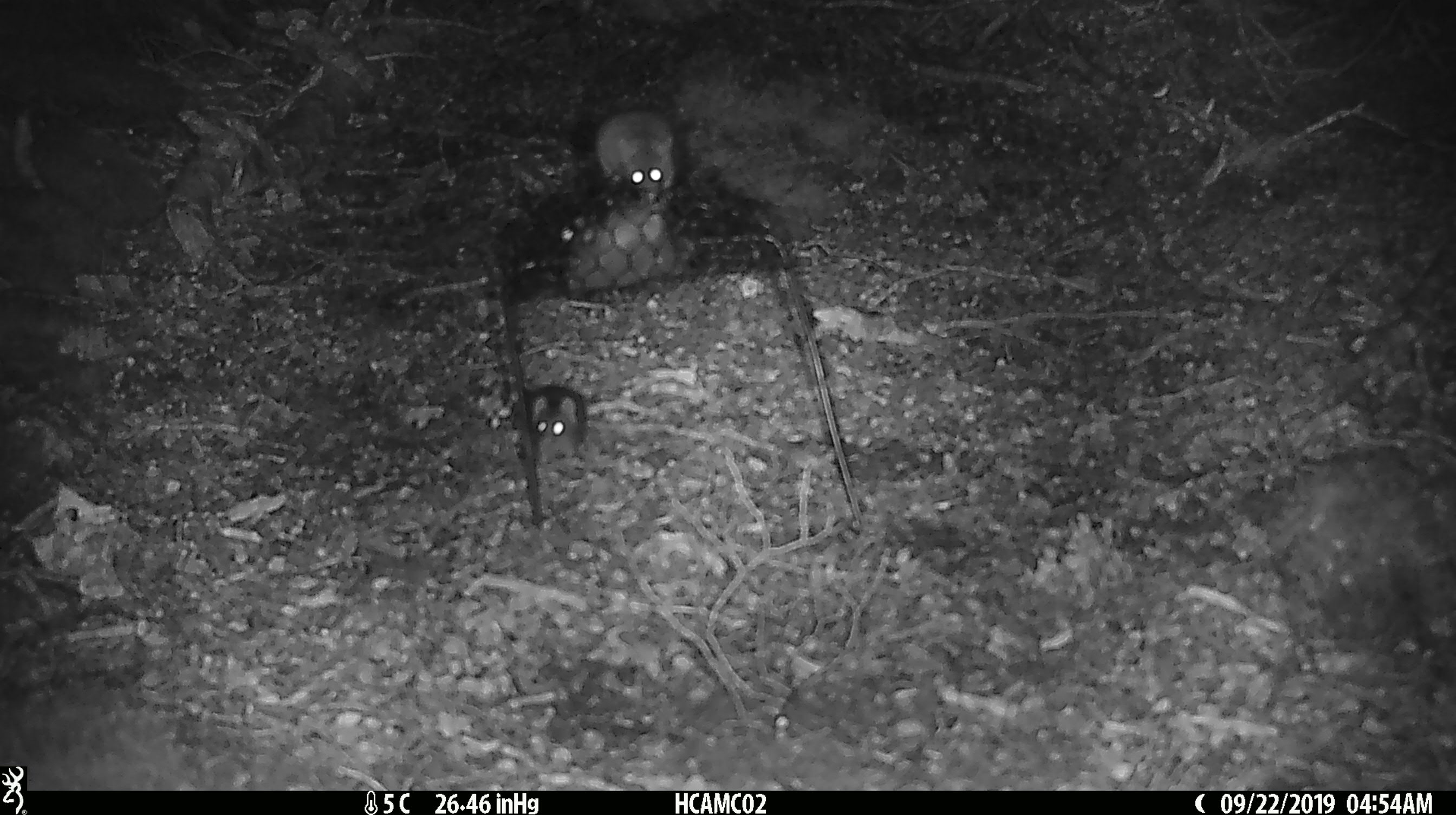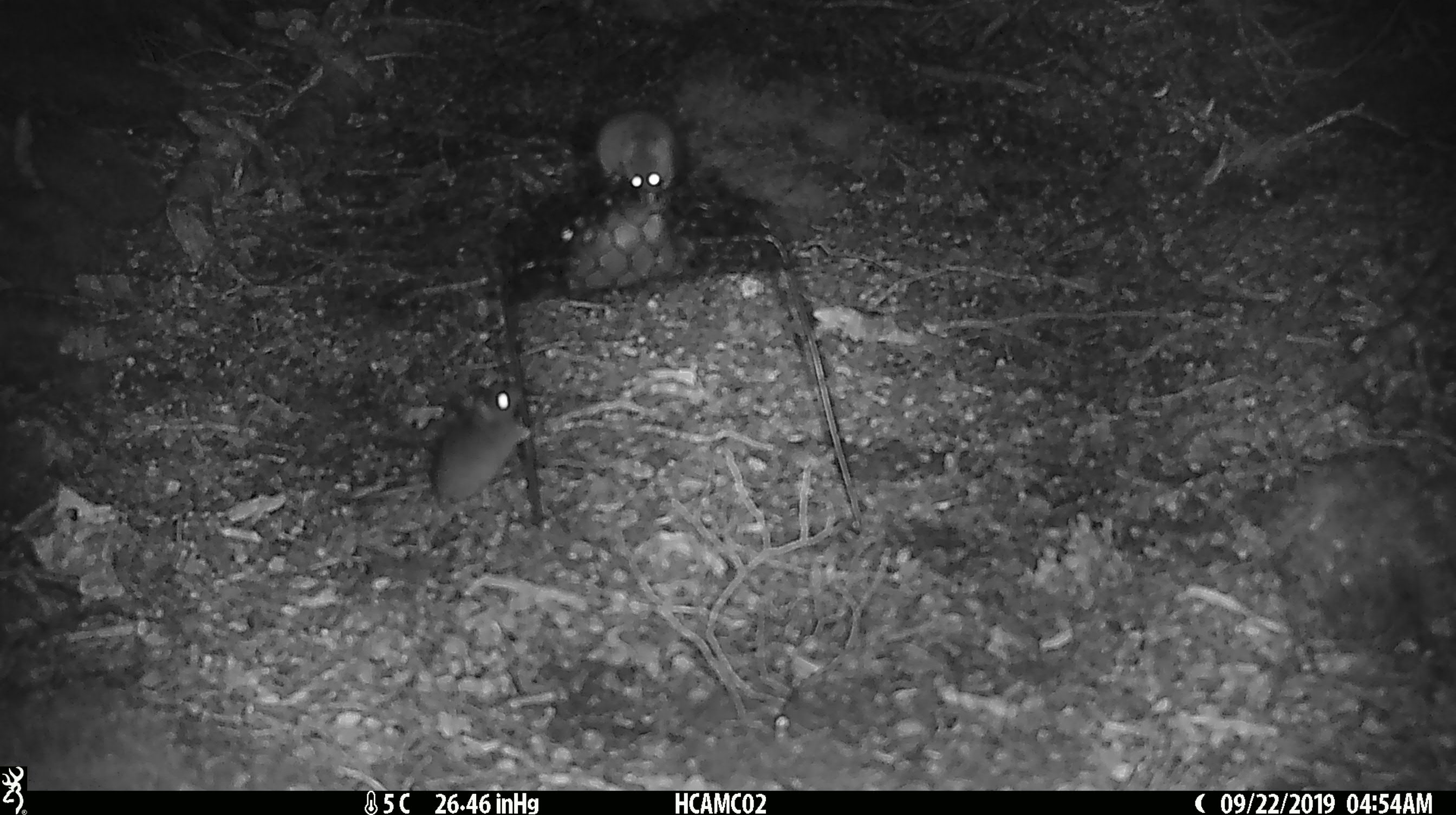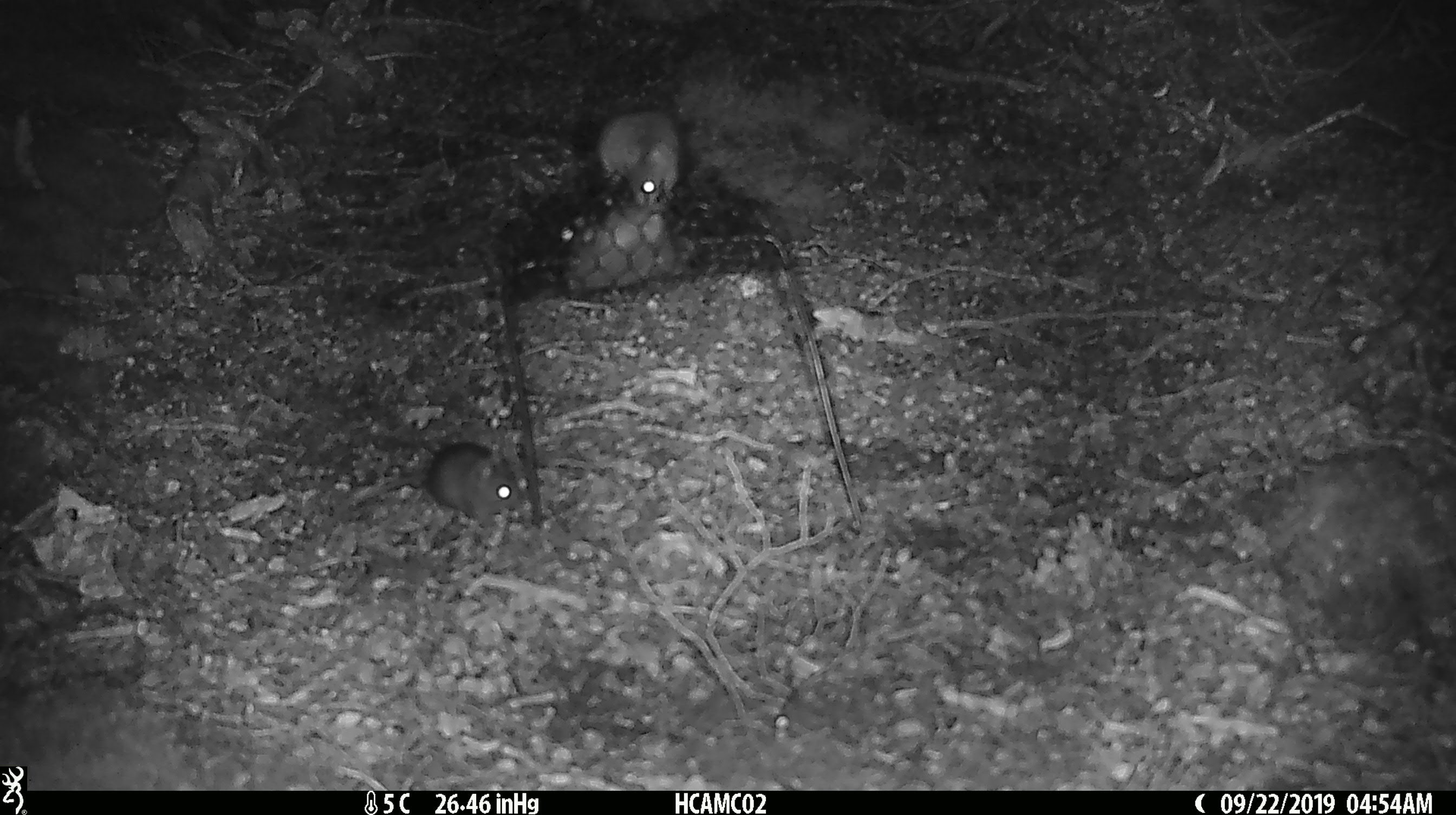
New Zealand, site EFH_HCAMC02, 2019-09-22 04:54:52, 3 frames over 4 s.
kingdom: Animalia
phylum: Chordata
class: Mammalia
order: Rodentia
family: Muridae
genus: Mus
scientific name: Mus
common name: mouse